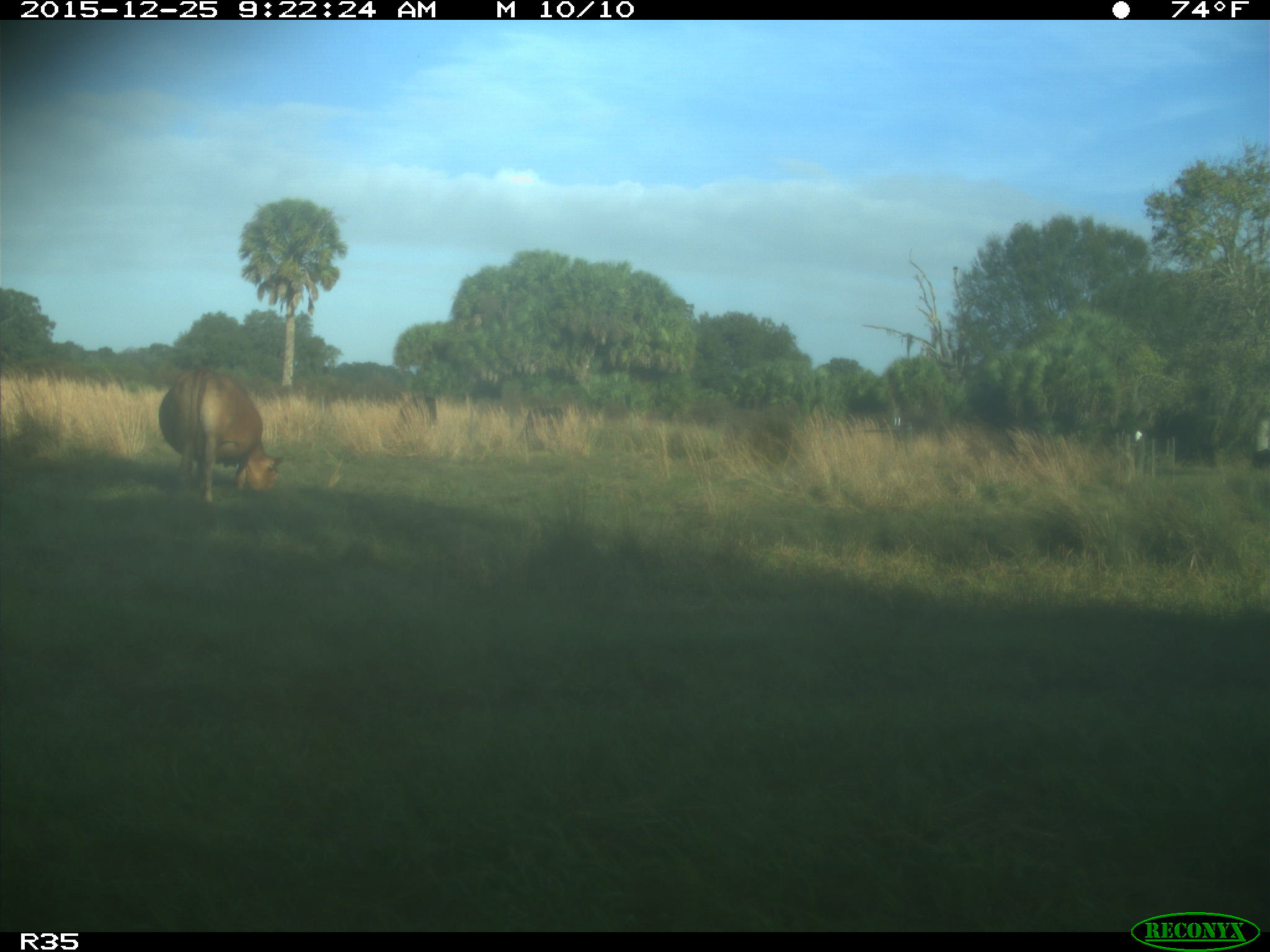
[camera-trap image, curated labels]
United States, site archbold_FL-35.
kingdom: Animalia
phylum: Chordata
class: Mammalia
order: Artiodactyla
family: Bovidae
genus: Bos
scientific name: Bos taurus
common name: domestic cow